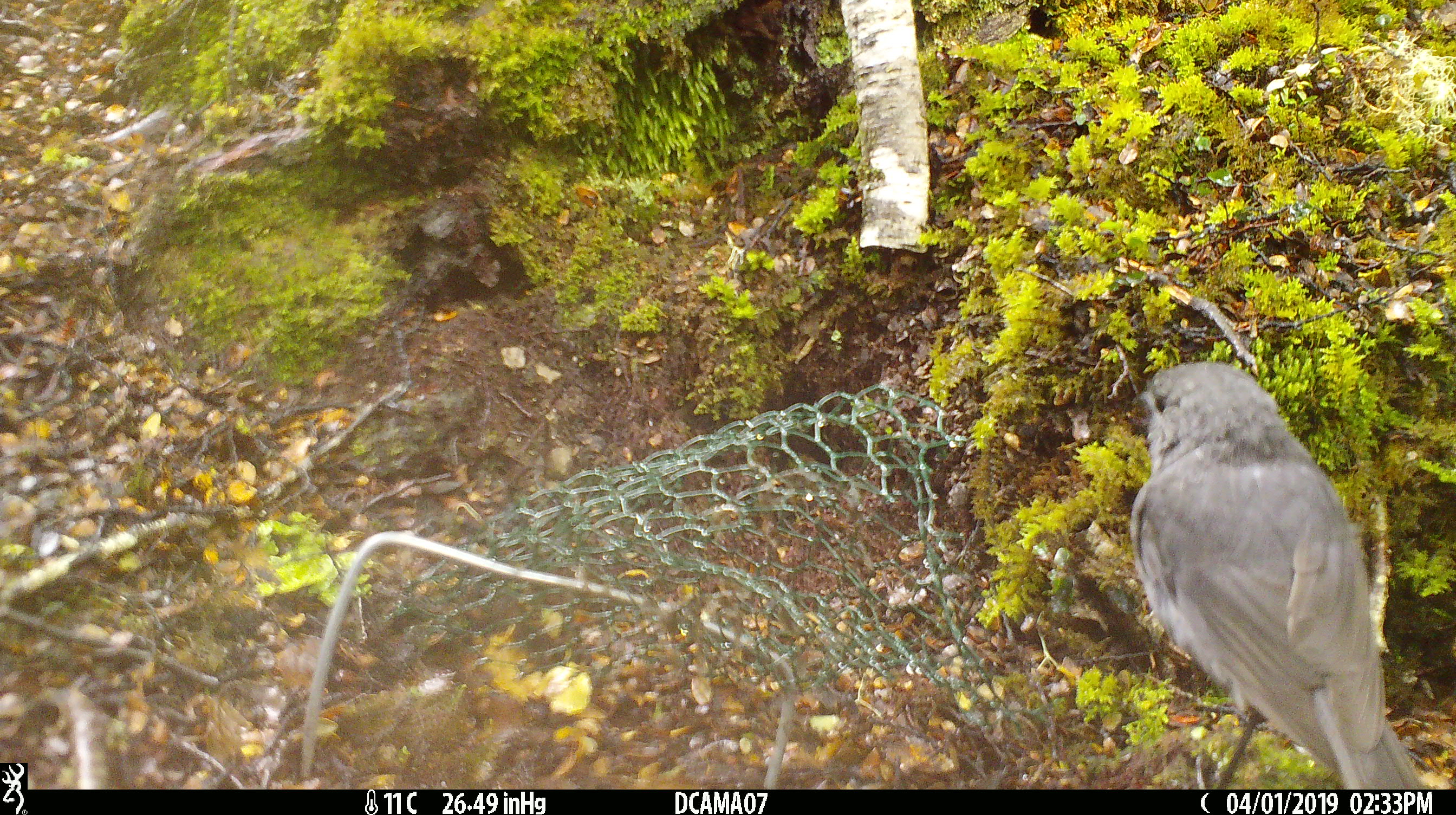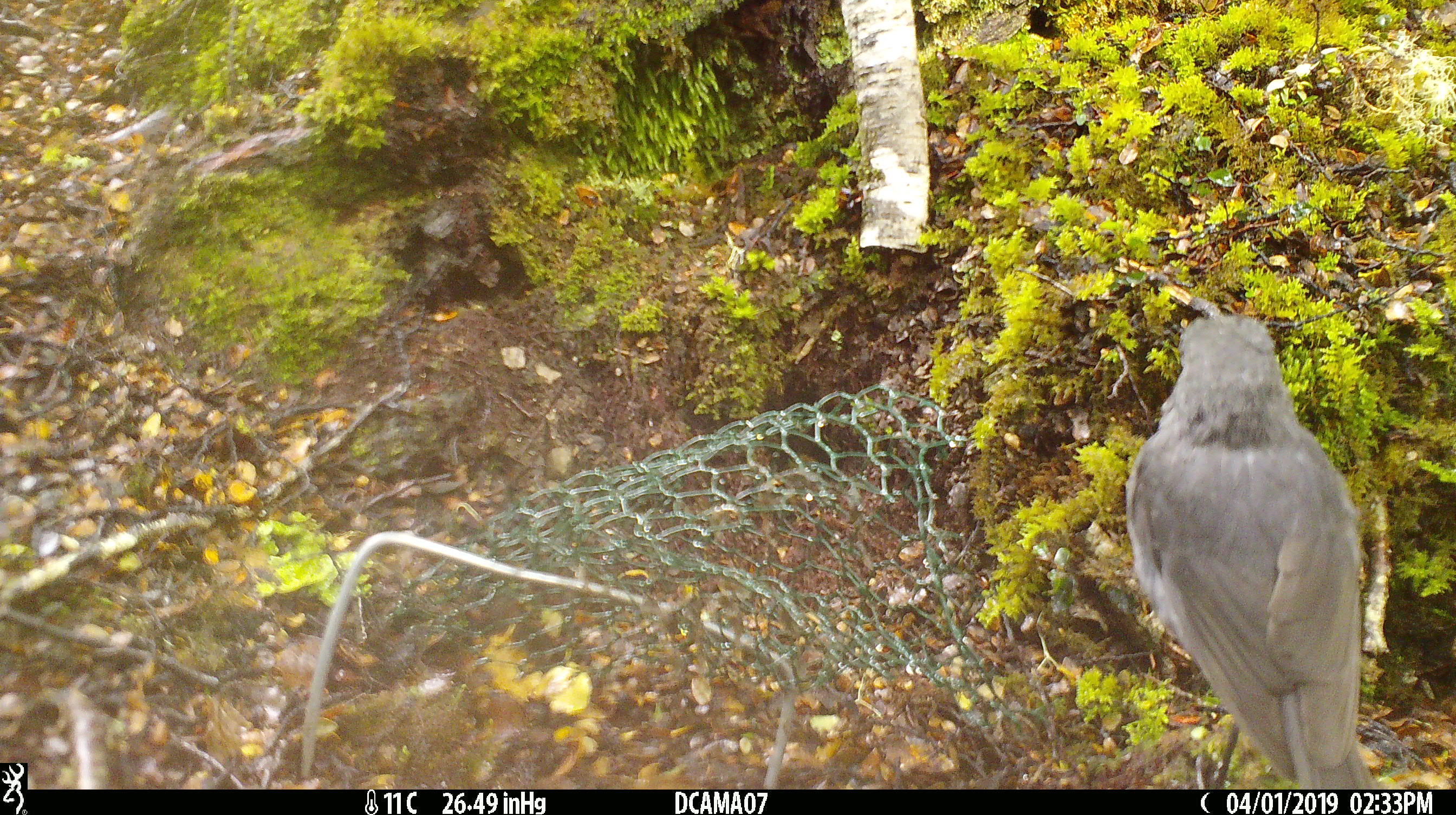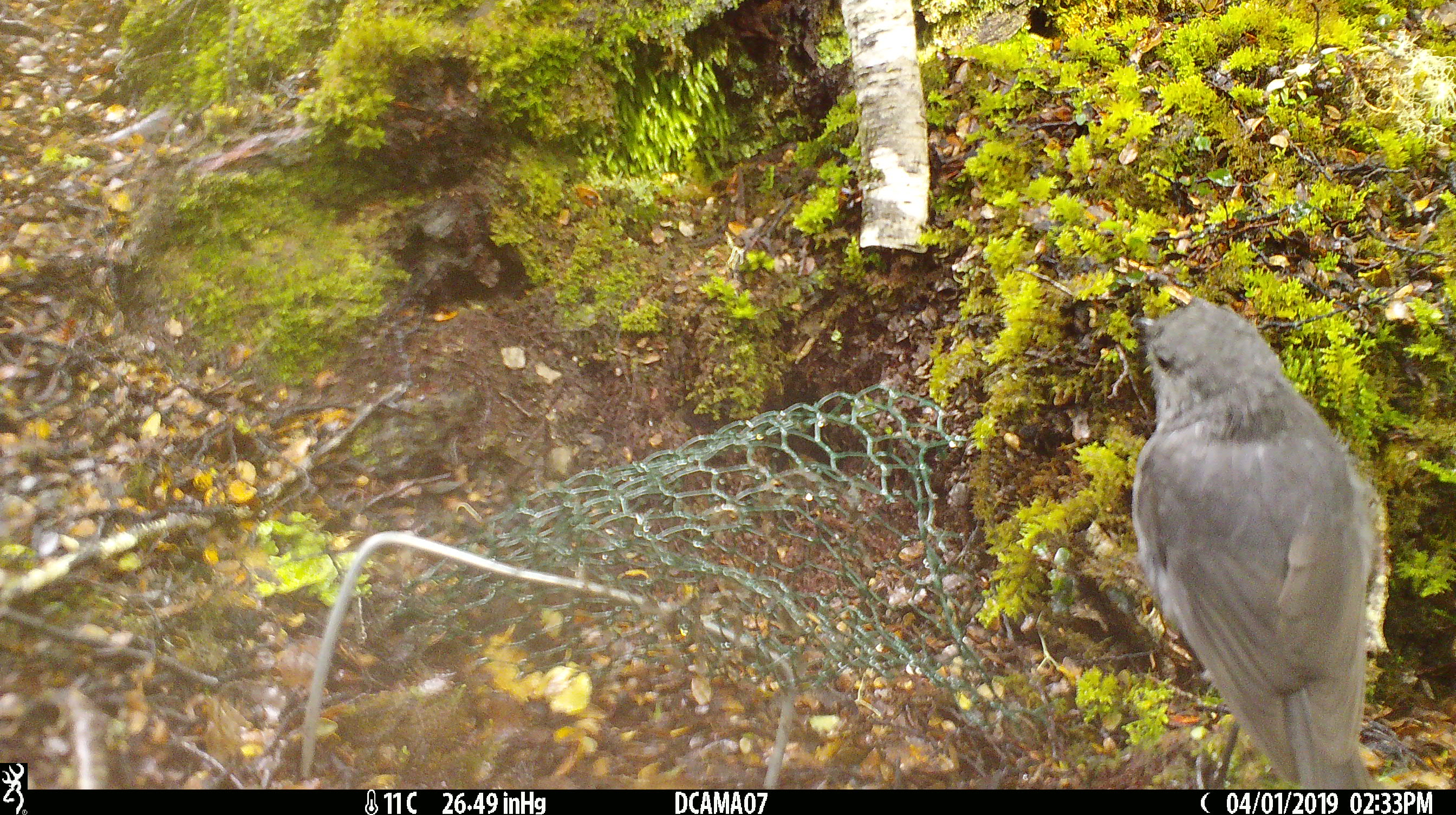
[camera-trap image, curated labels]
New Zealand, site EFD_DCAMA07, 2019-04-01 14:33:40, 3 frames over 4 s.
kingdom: Animalia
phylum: Chordata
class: Aves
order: Passeriformes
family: Petroicidae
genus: Petroica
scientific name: Petroica australis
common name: new zealand robin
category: robin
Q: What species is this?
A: Robin (new zealand robin) (Petroica australis).